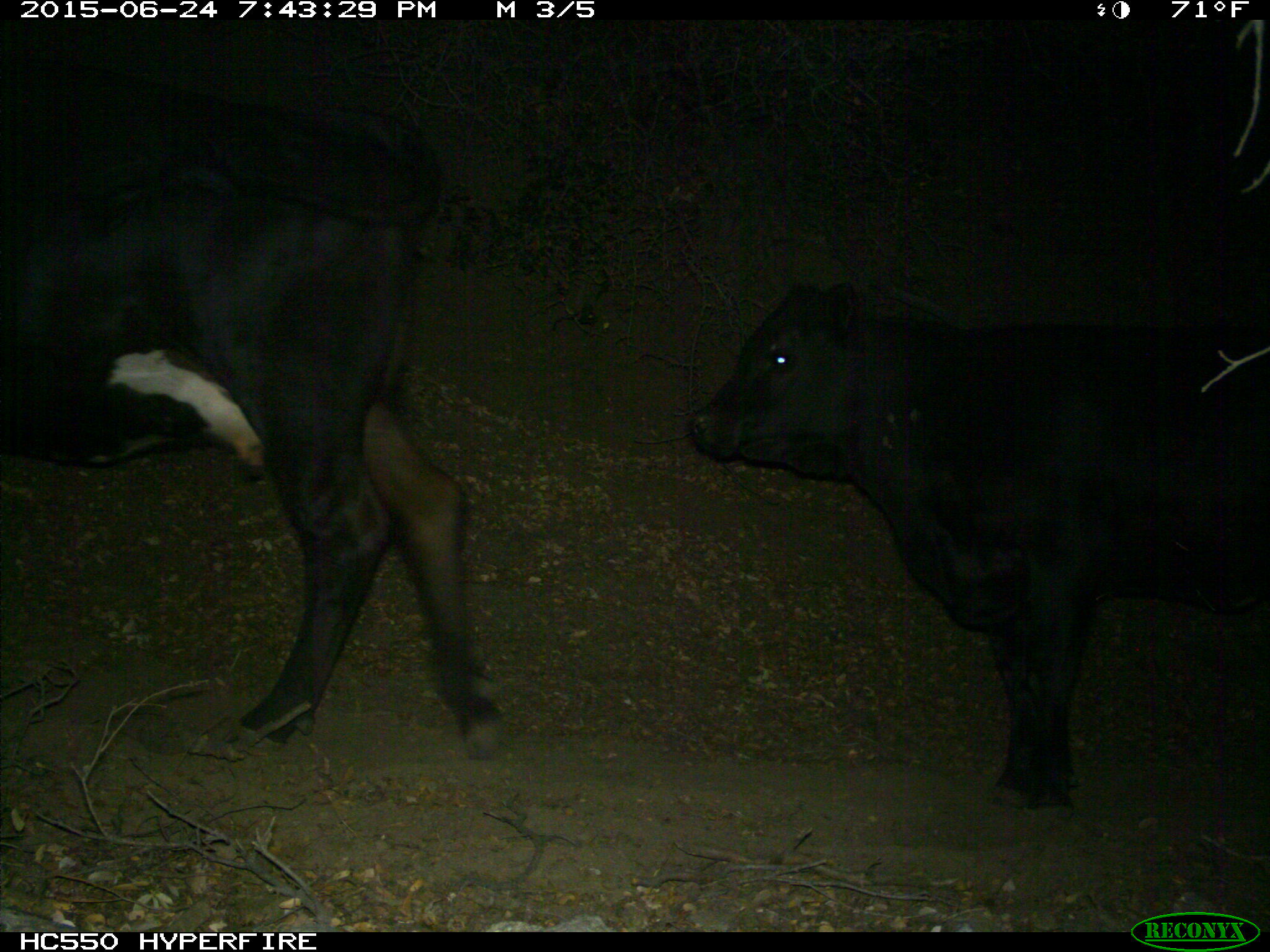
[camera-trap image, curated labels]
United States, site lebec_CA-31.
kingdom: Animalia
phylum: Chordata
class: Mammalia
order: Artiodactyla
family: Bovidae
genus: Bos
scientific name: Bos taurus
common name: domestic cow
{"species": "Bos taurus (domestic cow)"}